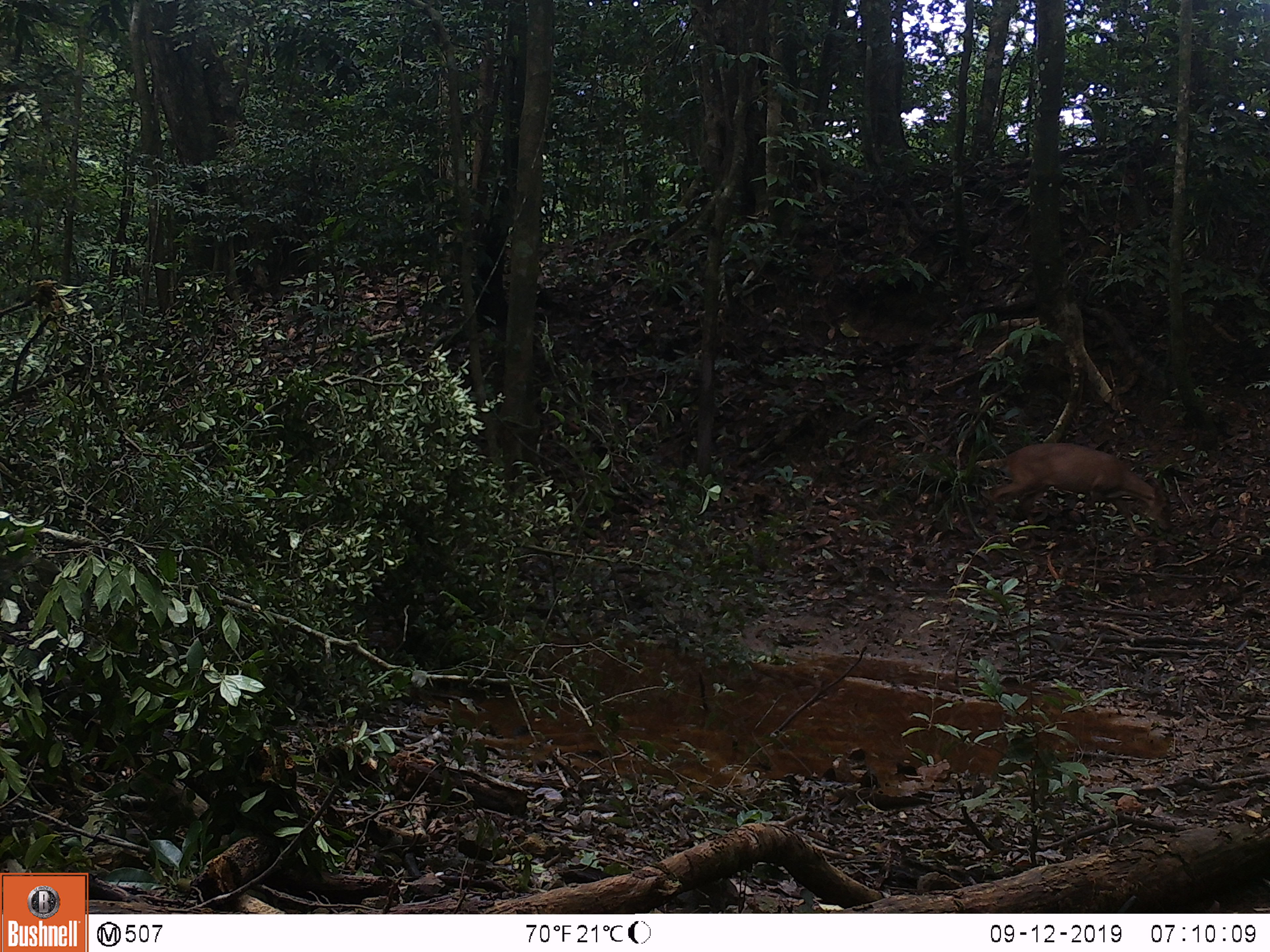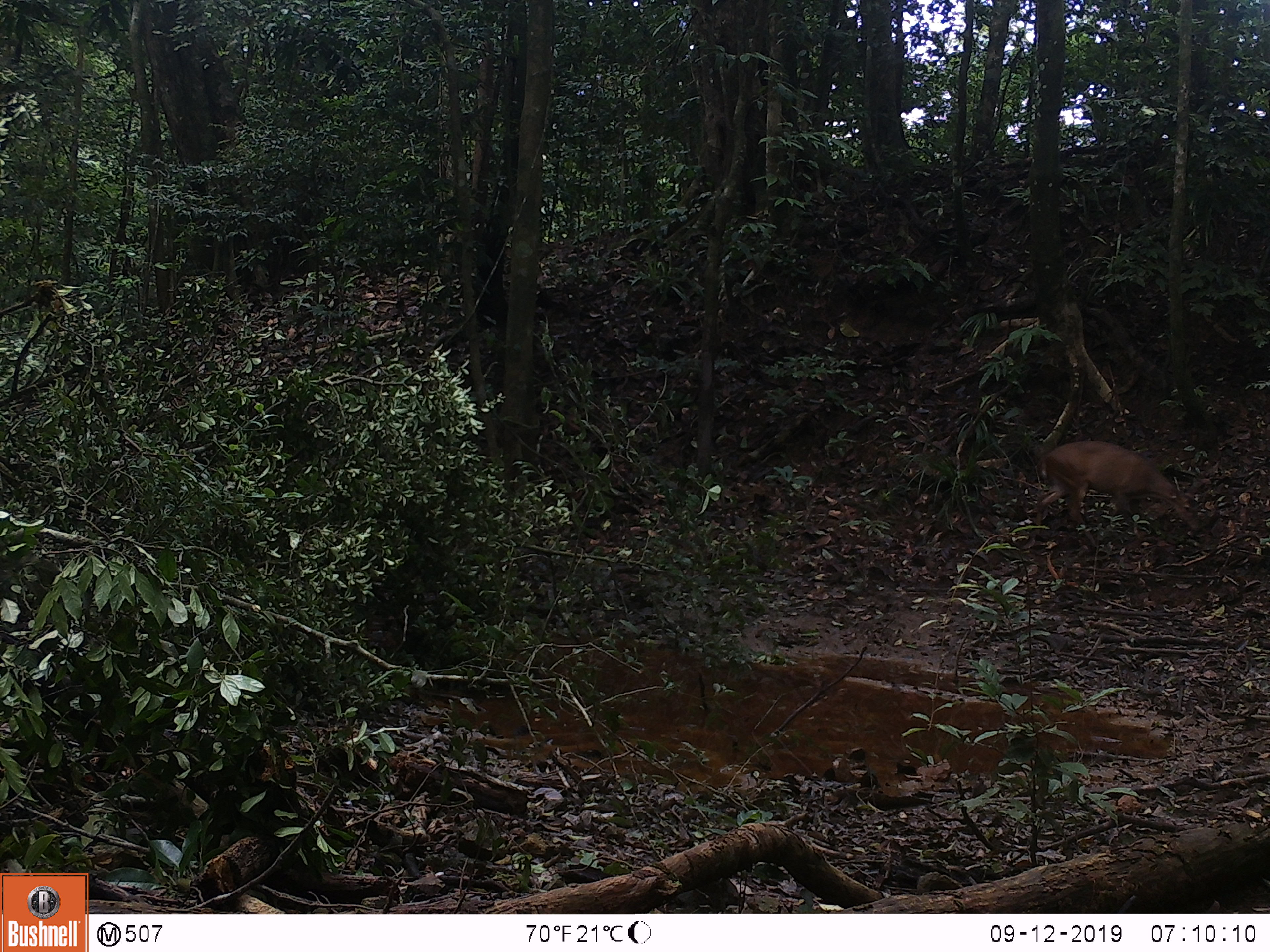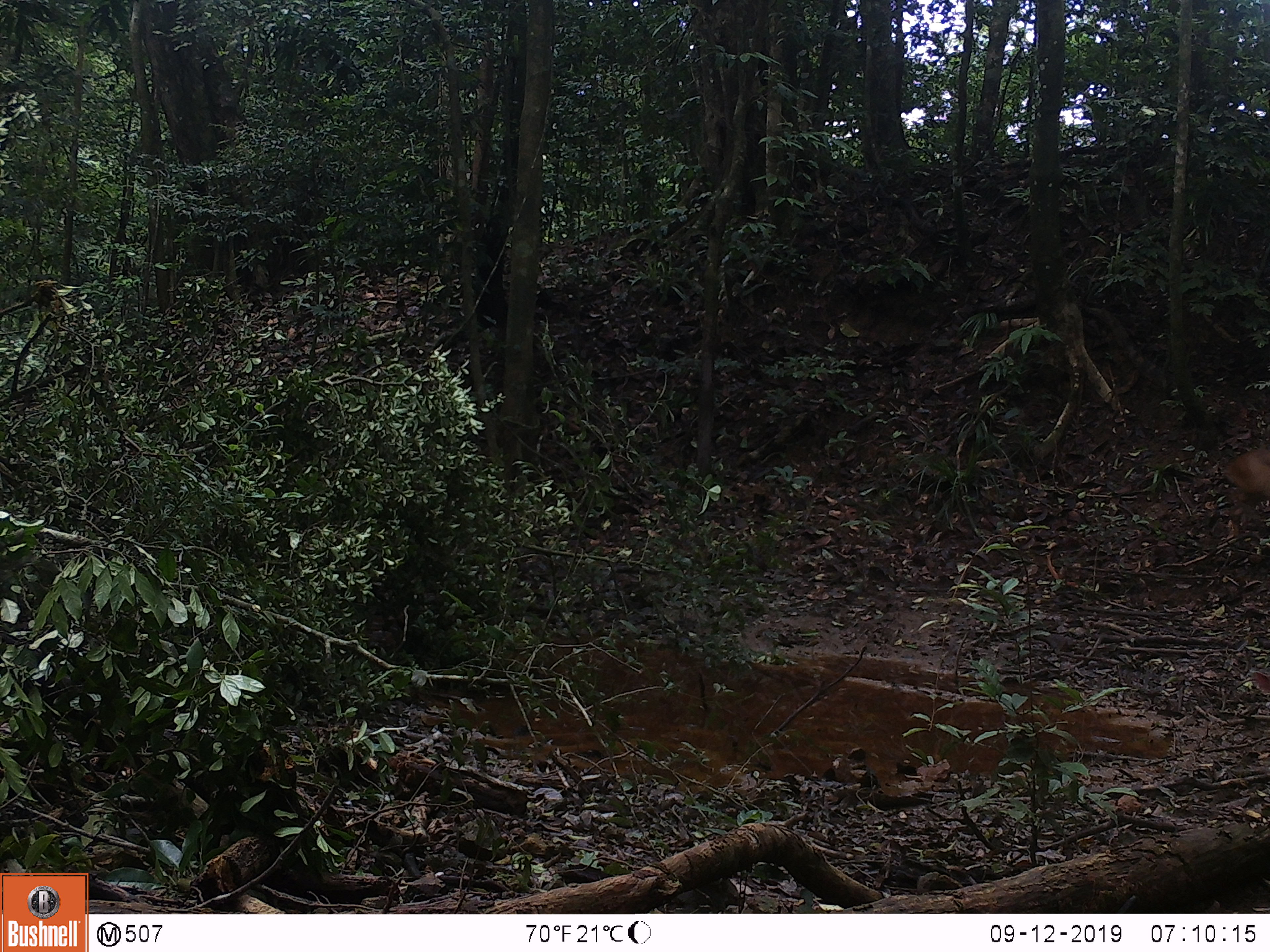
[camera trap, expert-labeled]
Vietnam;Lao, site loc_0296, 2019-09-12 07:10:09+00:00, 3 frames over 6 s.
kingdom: Animalia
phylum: Chordata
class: Mammalia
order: Artiodactyla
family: Cervidae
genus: Muntiacus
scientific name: Muntiacus vuquangensis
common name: large-antlered muntjac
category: large antlered muntjac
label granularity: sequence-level